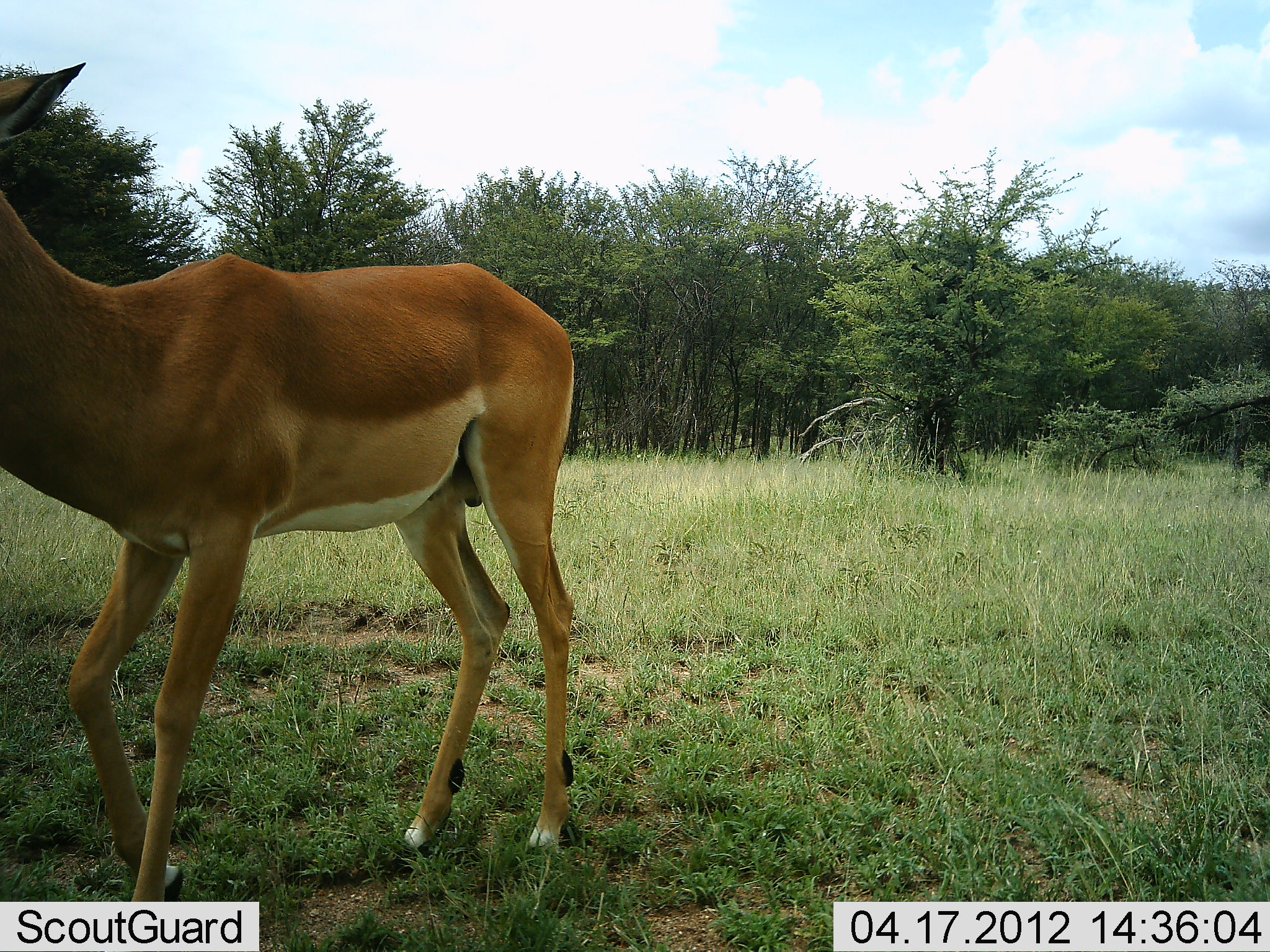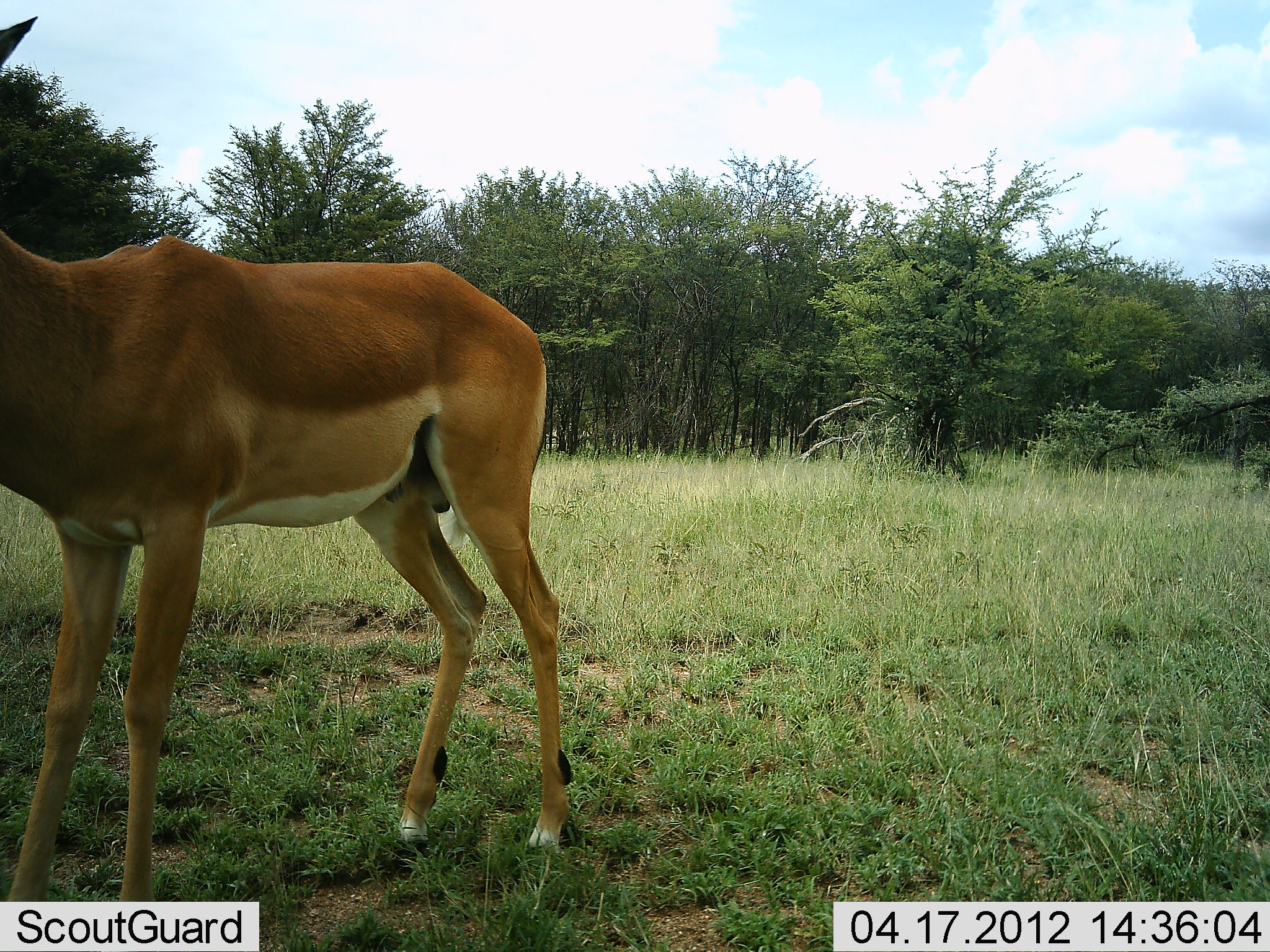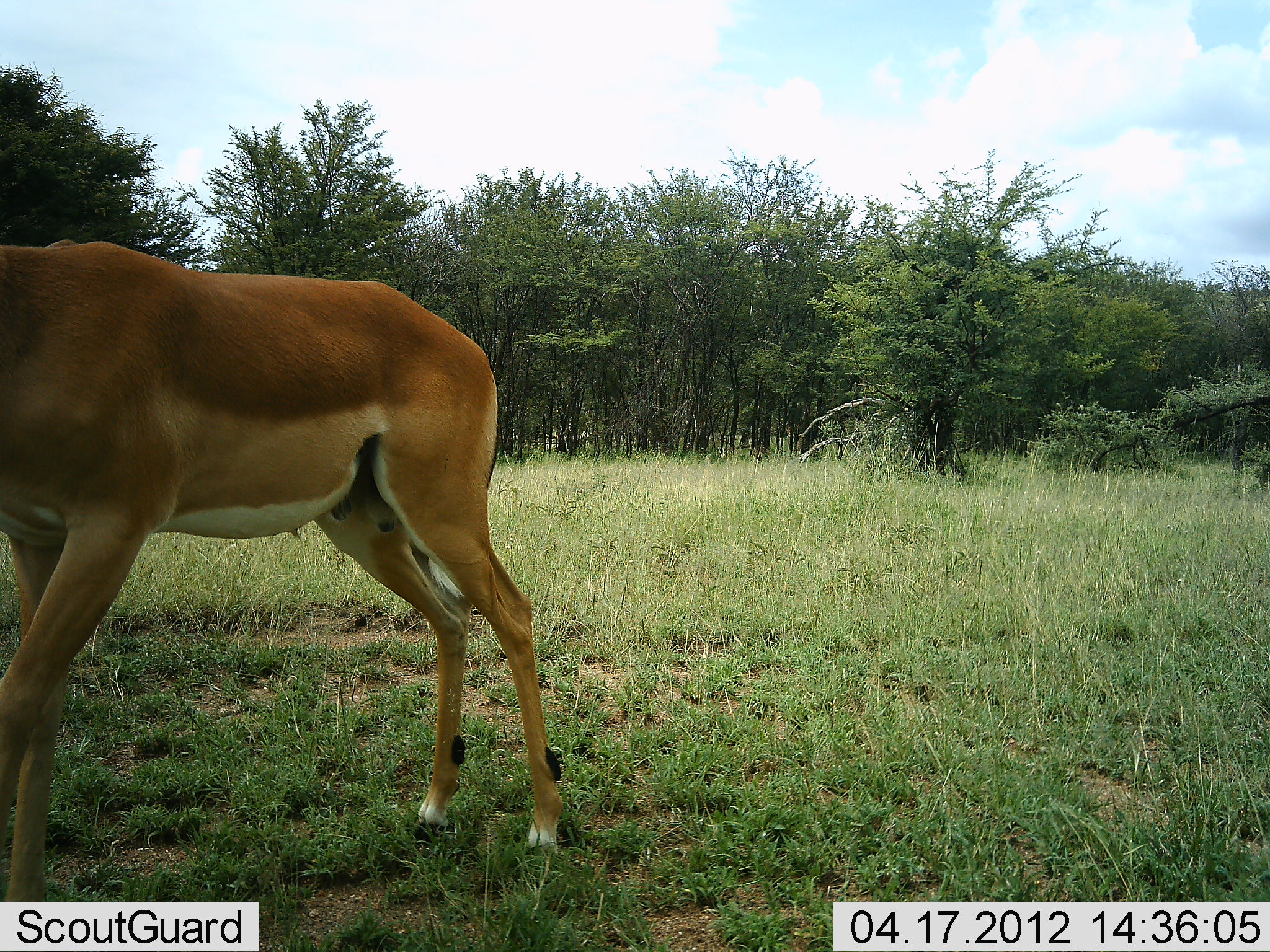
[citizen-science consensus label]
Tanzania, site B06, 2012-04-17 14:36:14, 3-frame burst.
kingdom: Animalia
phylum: Chordata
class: Mammalia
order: Artiodactyla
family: Bovidae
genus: Aepyceros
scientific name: Aepyceros melampus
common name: impala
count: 1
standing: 71%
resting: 0%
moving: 29%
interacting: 0%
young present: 0%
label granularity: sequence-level